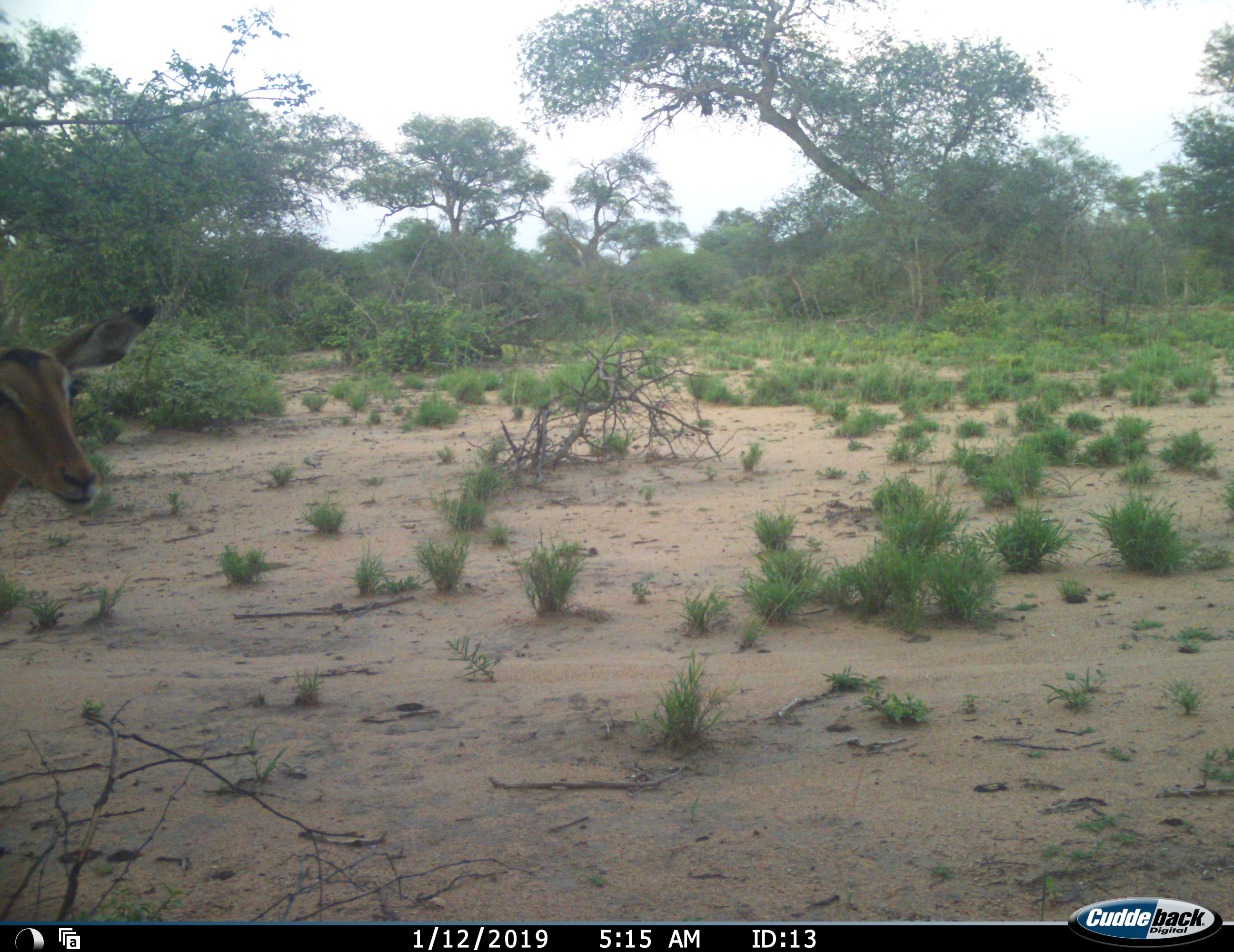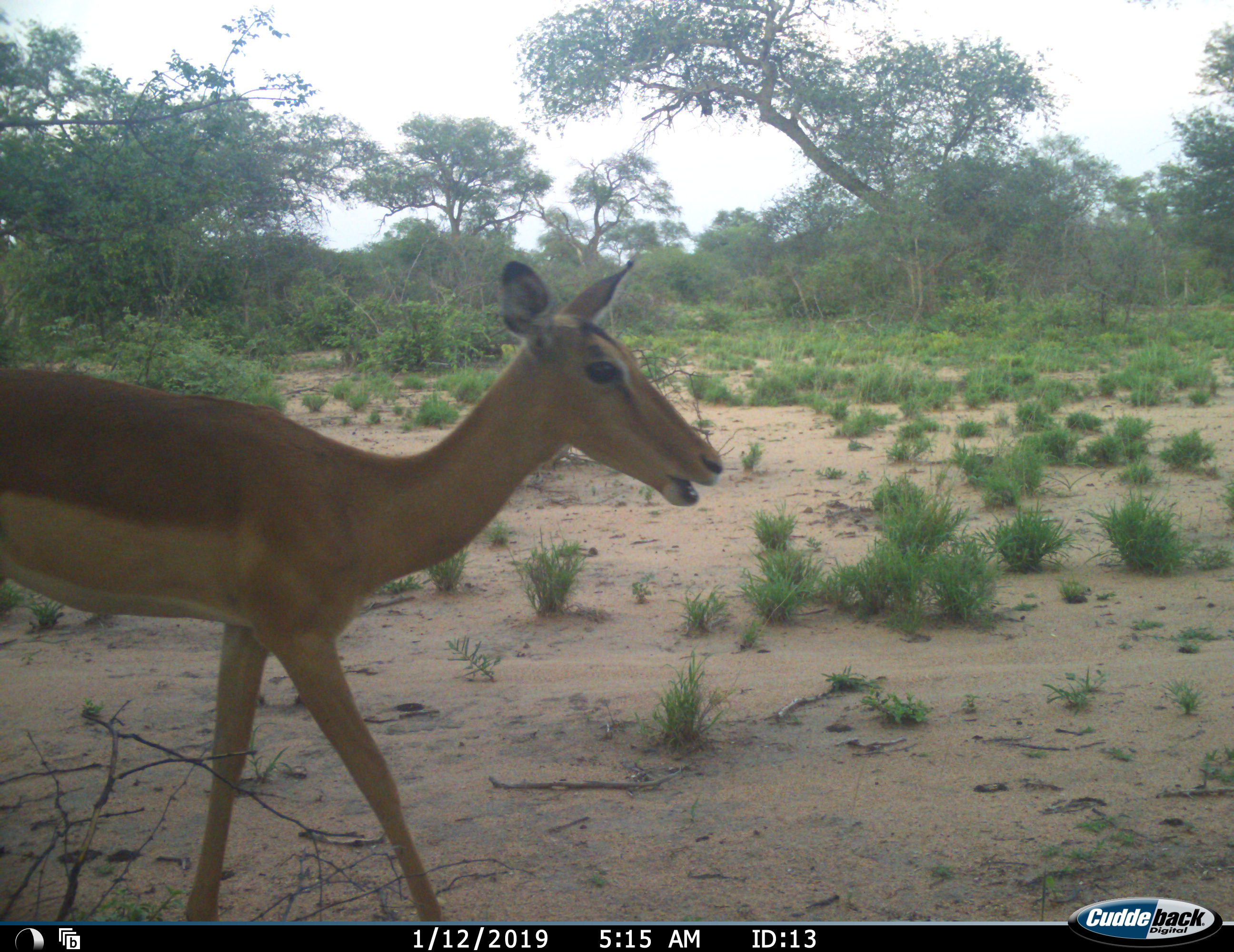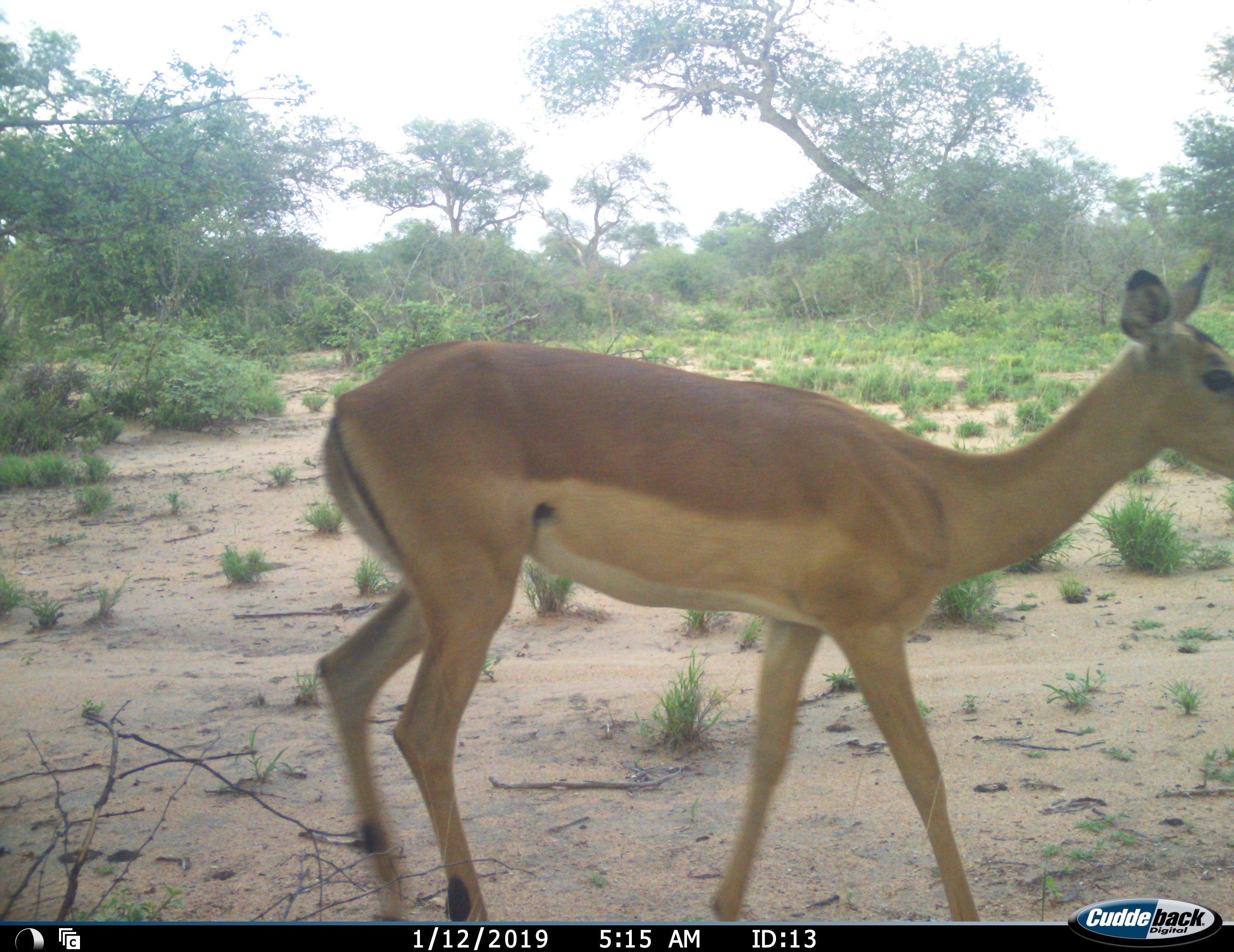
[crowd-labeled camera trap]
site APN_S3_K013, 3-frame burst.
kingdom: Animalia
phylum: Chordata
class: Mammalia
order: Artiodactyla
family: Bovidae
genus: Aepyceros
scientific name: Aepyceros melampus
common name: impala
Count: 1.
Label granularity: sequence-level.